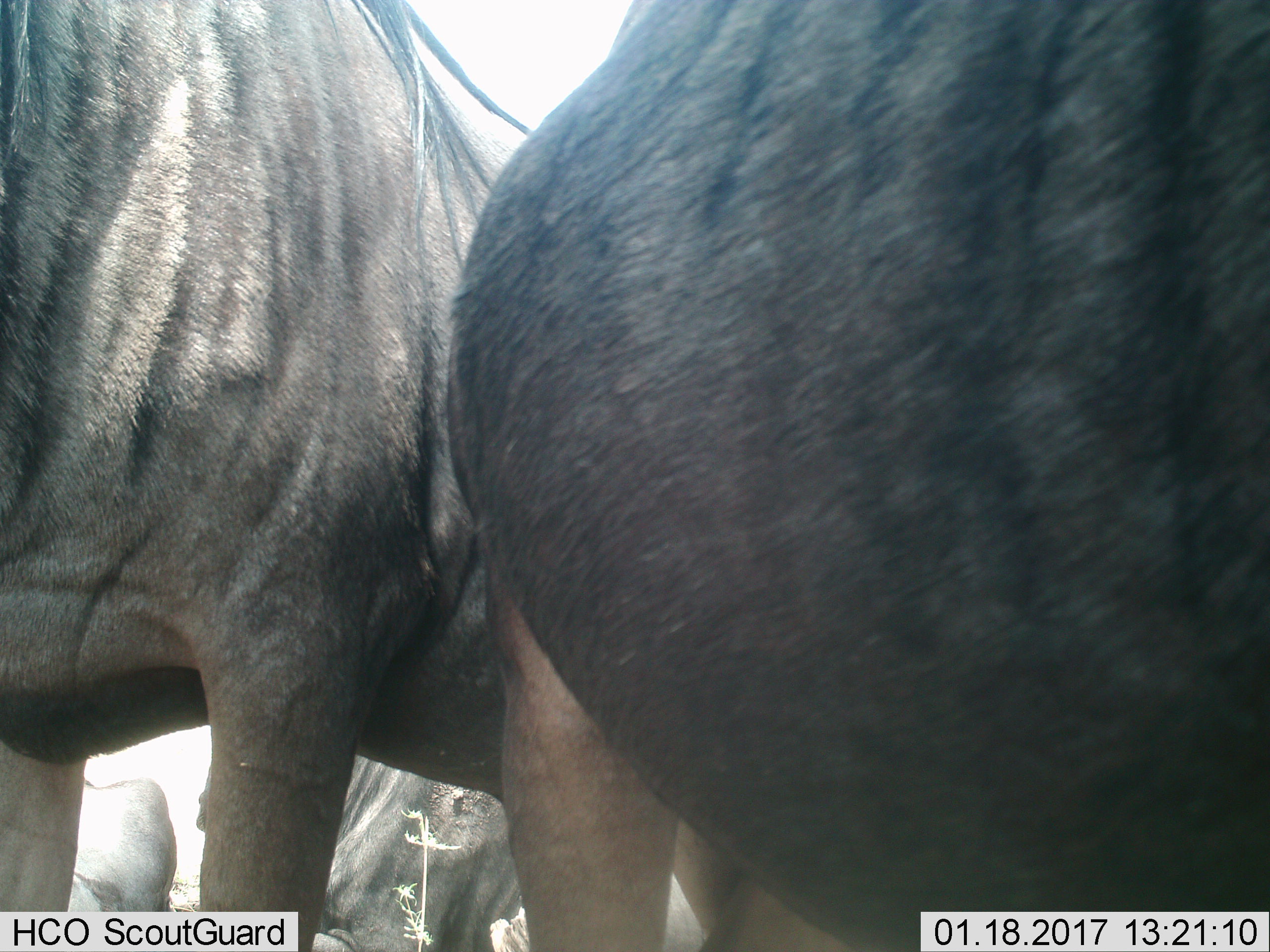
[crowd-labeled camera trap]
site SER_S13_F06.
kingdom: Animalia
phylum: Chordata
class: Mammalia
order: Artiodactyla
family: Bovidae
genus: Connochaetes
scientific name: Connochaetes taurinus taurinus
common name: blue wildebeest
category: wildebeestblue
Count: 4.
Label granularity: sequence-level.